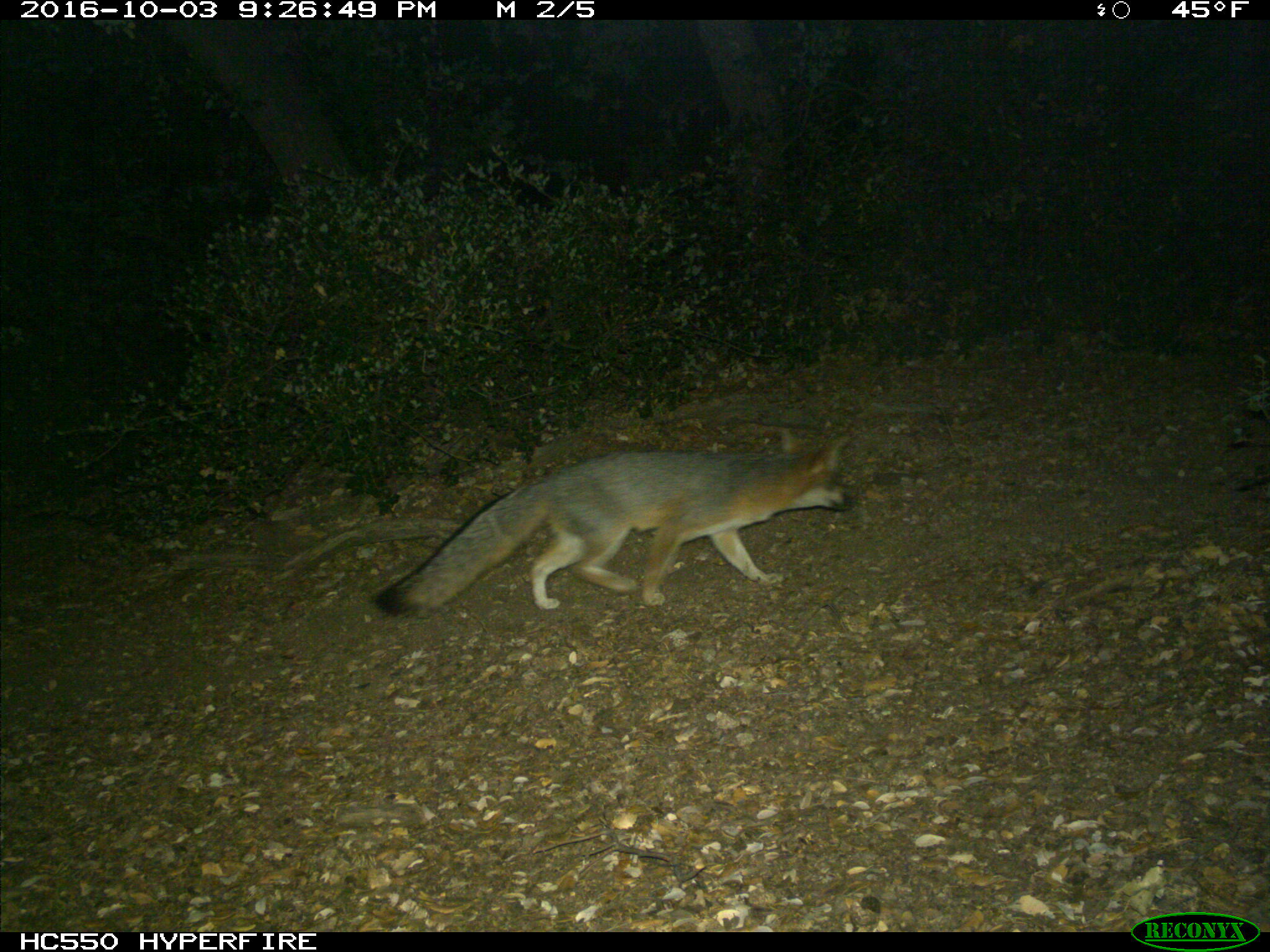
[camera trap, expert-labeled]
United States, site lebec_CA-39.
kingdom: Animalia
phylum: Chordata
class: Mammalia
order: Carnivora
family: Canidae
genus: Urocyon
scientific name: Urocyon cinereoargenteus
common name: gray fox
Urocyon cinereoargenteus (gray fox).